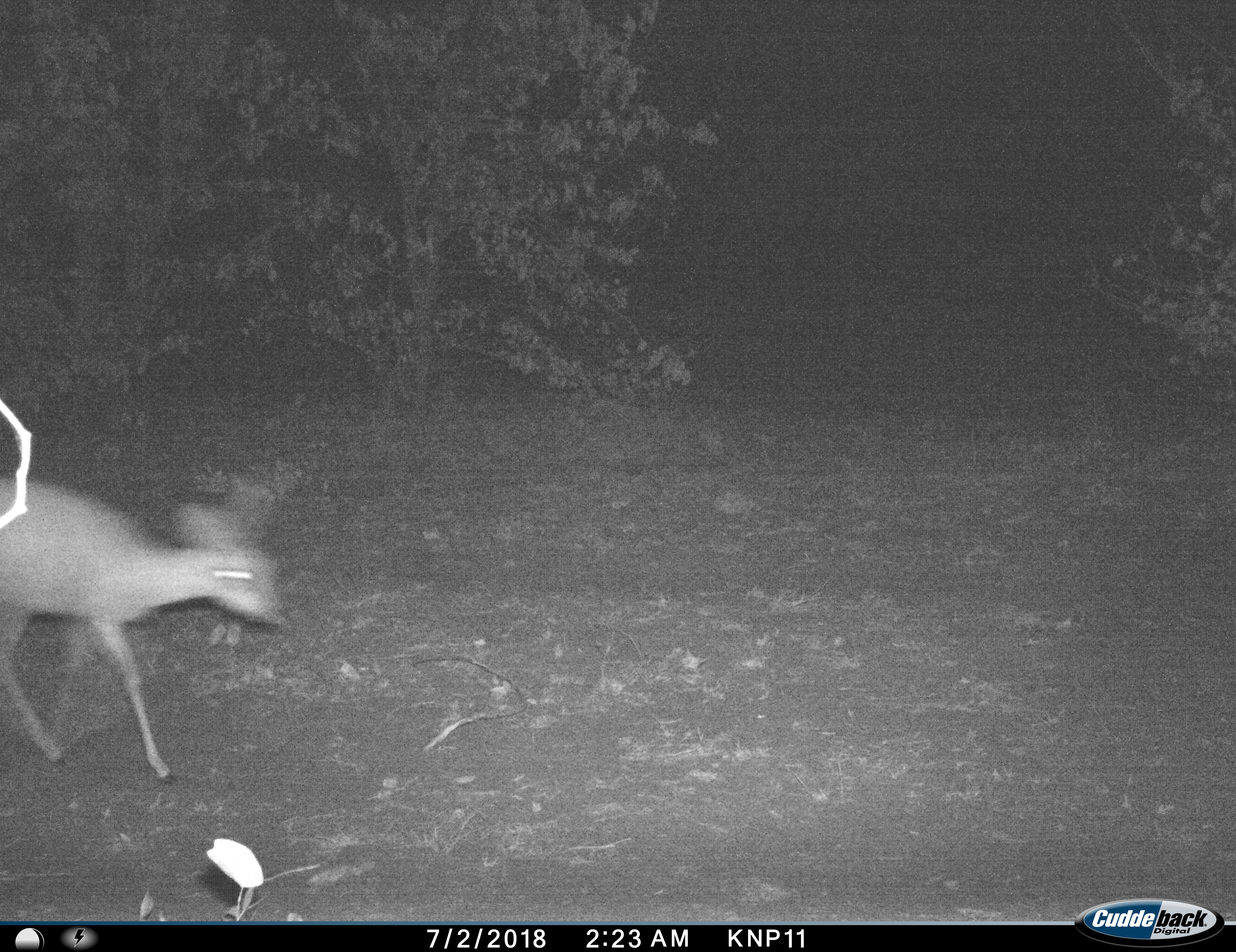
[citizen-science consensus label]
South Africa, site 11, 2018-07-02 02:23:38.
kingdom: Animalia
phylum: Chordata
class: Mammalia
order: Artiodactyla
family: Bovidae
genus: Madoqua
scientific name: Madoqua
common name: dikdik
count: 1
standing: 0%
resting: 0%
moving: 100%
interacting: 0%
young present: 0%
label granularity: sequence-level